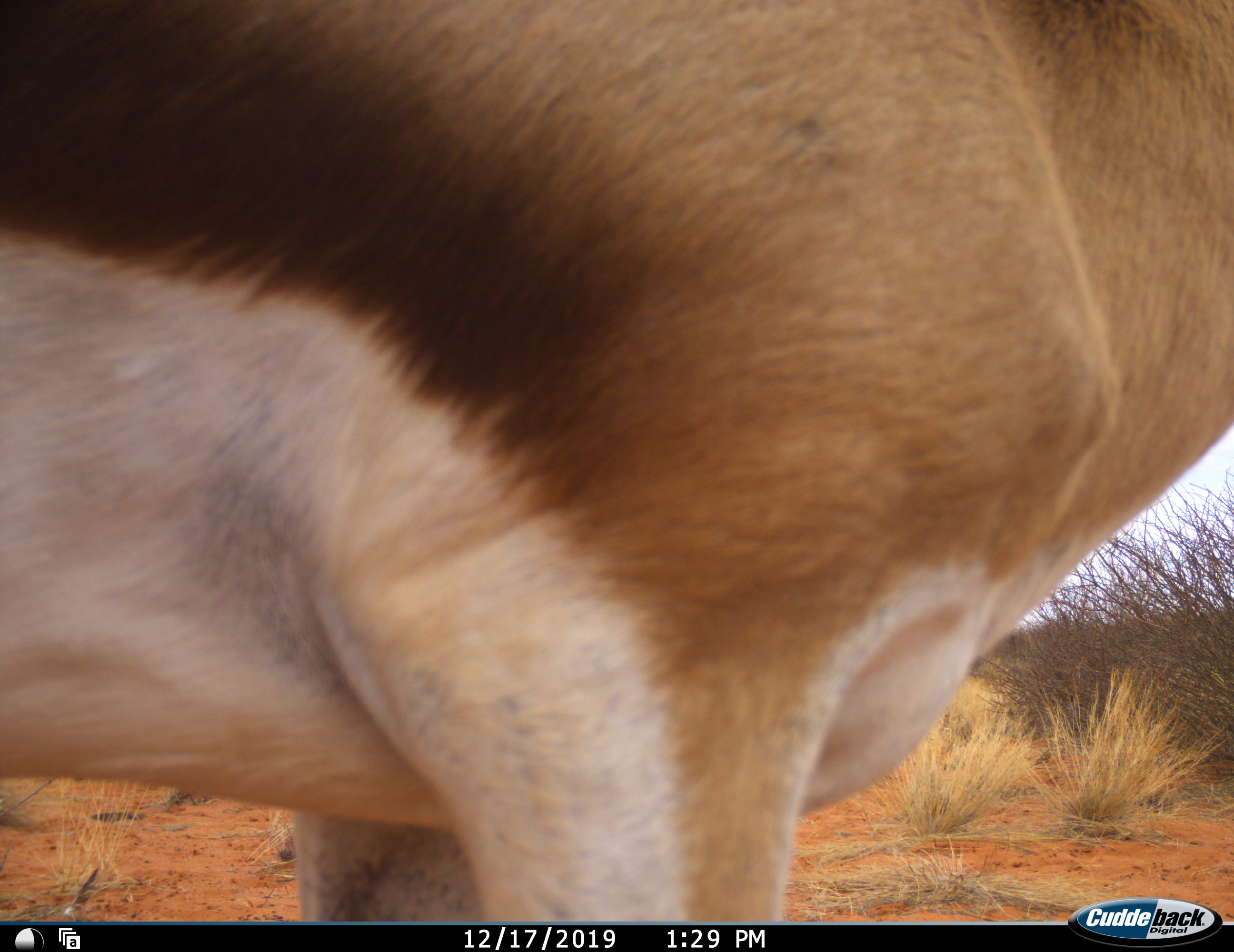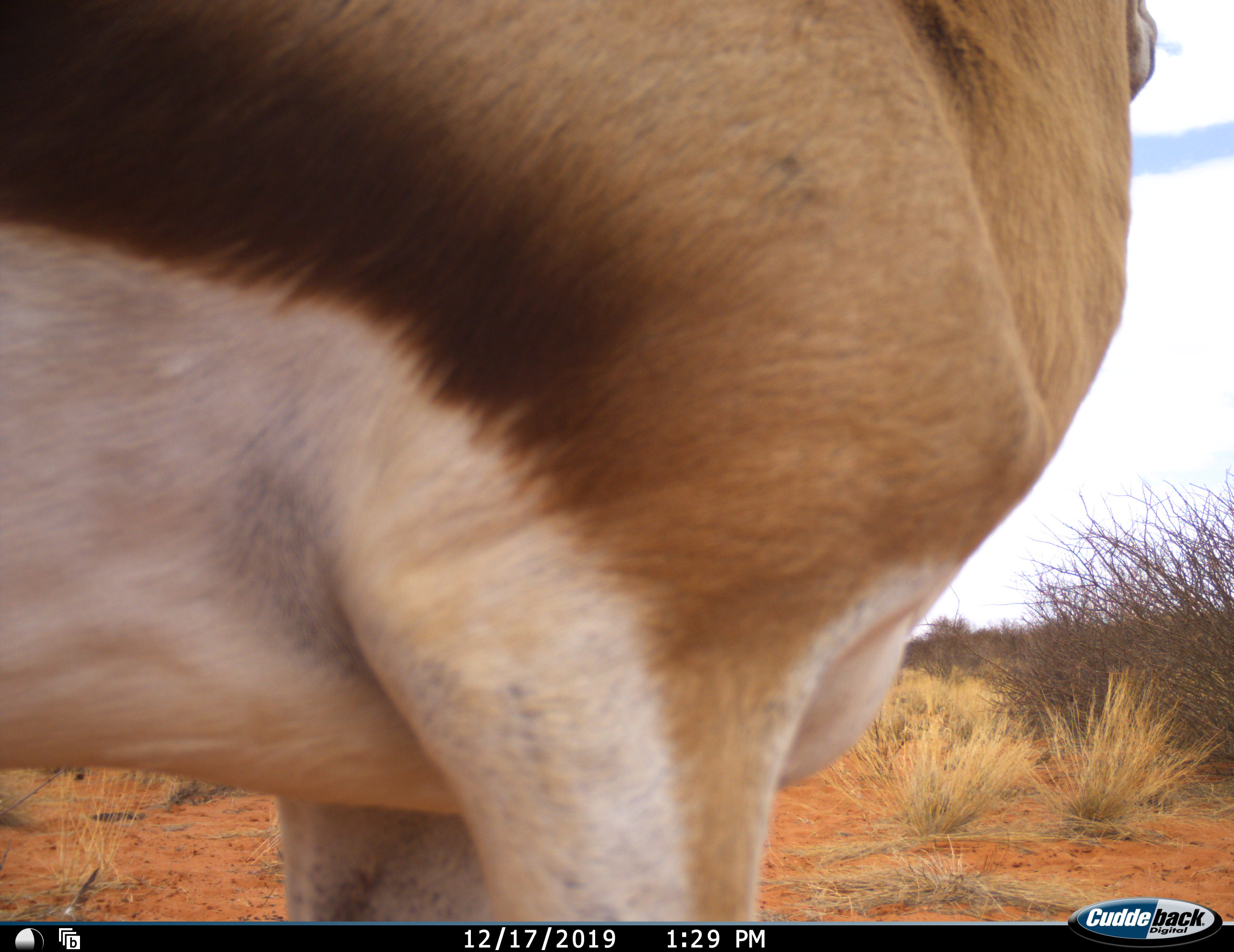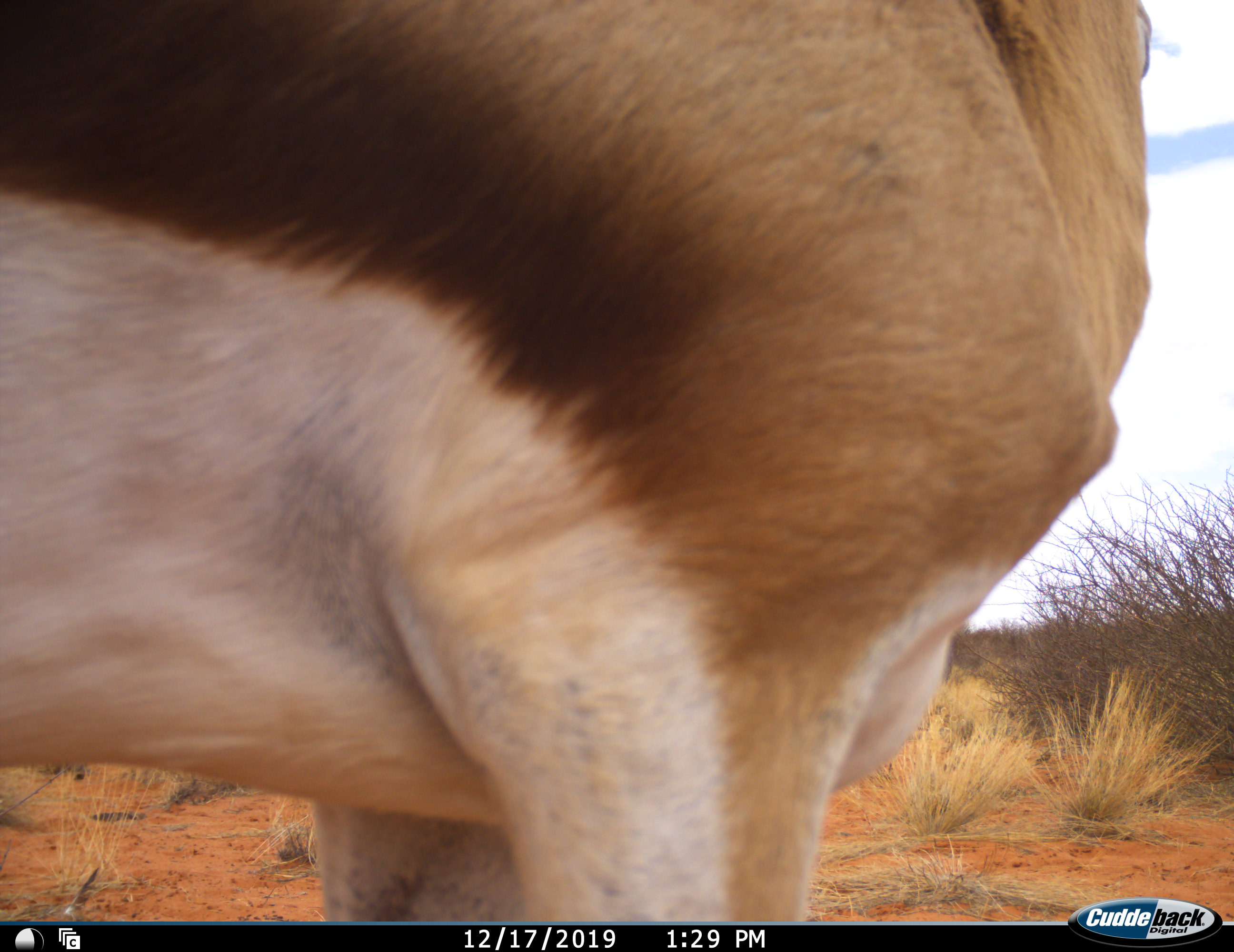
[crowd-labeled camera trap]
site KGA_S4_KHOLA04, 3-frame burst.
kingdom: Animalia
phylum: Chordata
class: Mammalia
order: Artiodactyla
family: Bovidae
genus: Antidorcas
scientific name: Antidorcas marsupialis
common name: springbok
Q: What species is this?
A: Springbok (Antidorcas marsupialis).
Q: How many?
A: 1.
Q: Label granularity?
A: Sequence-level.